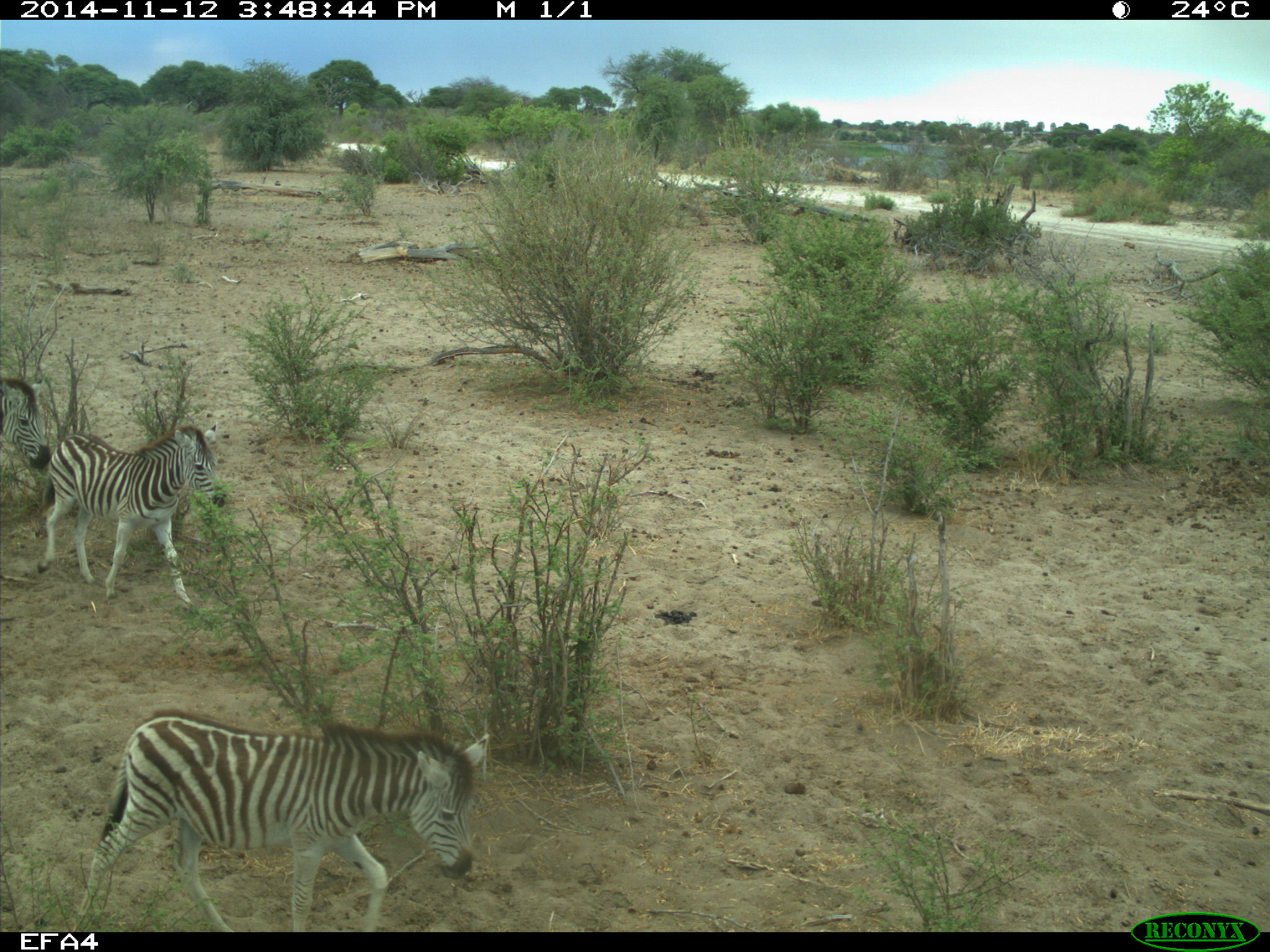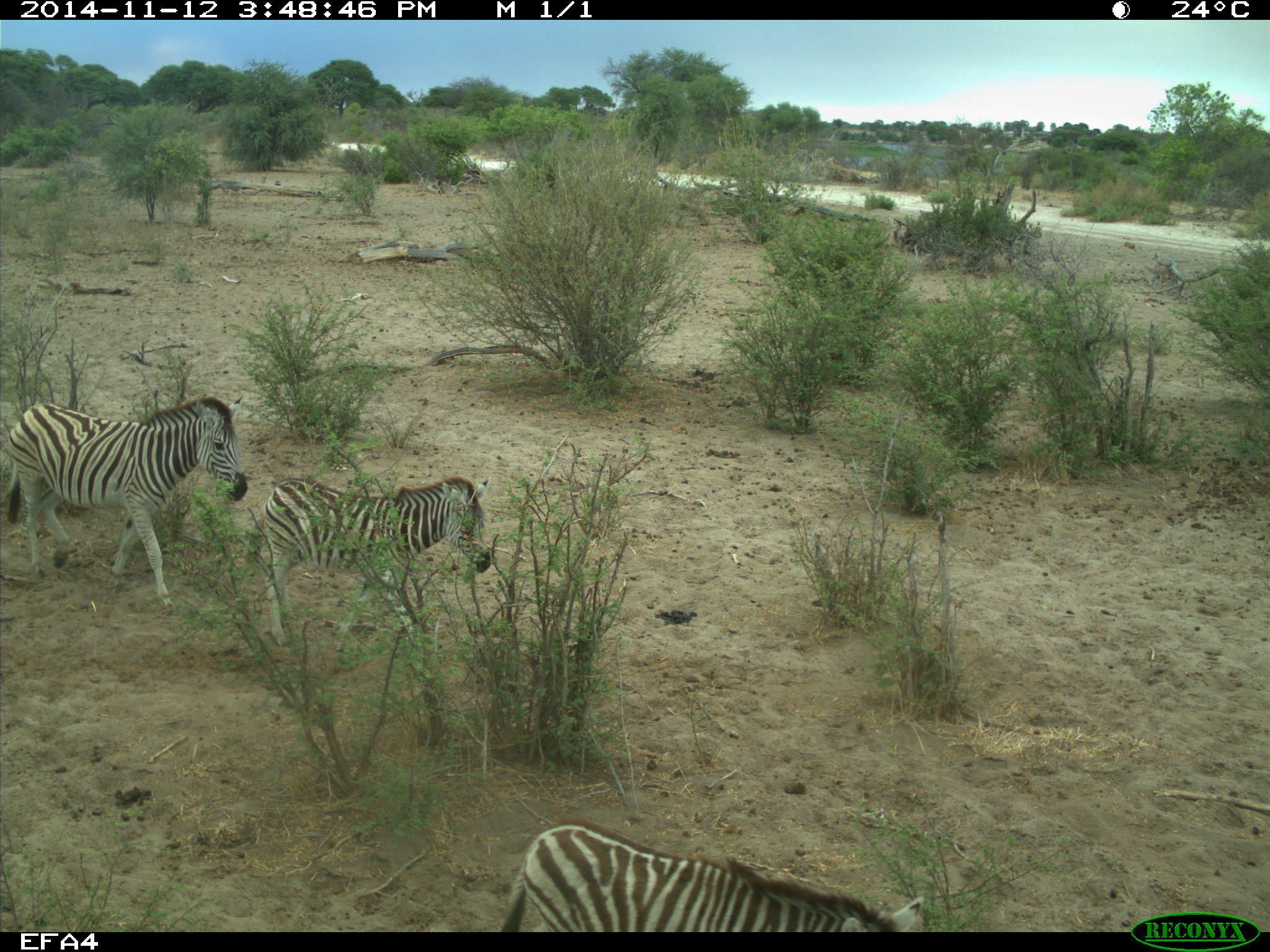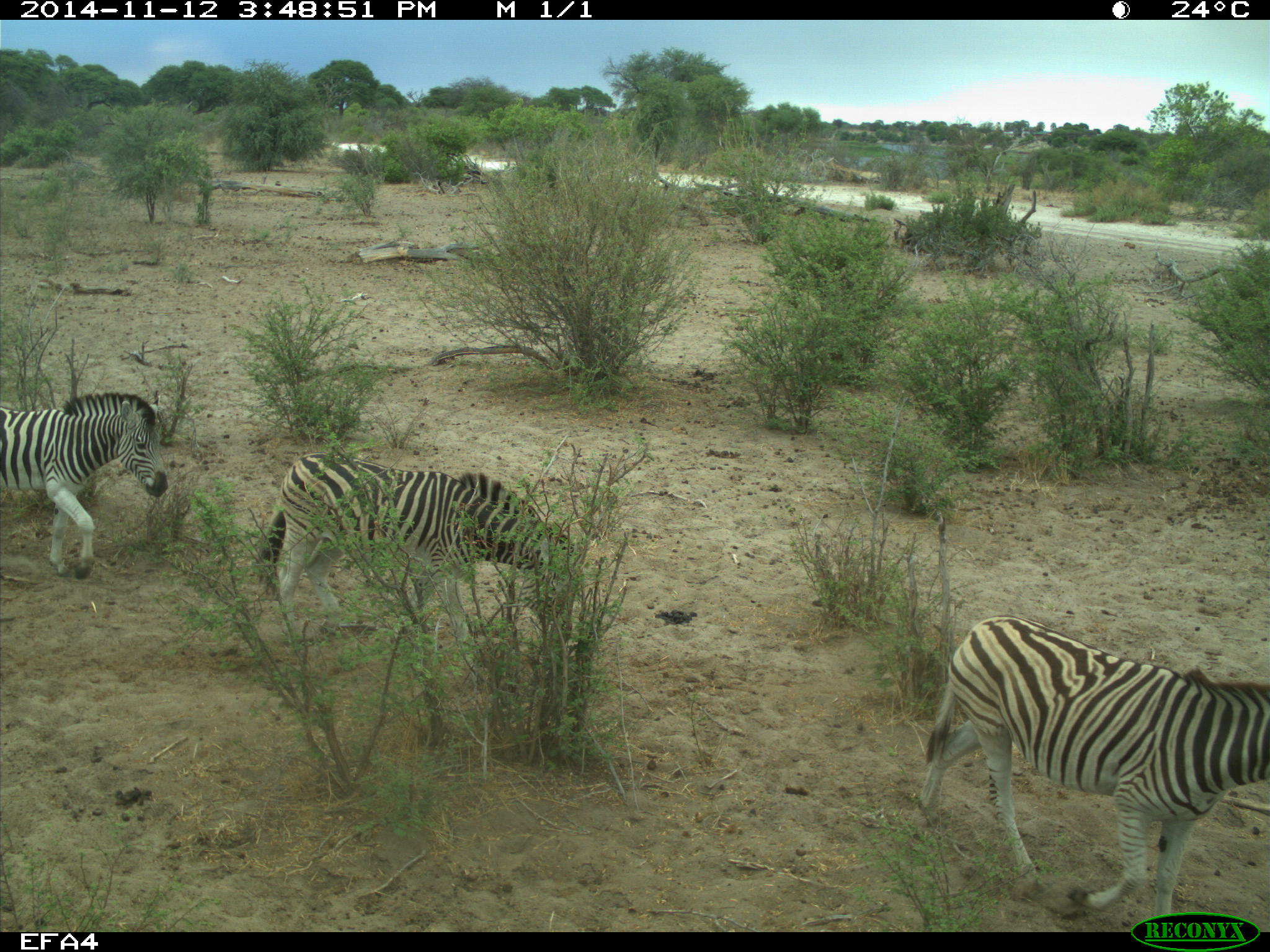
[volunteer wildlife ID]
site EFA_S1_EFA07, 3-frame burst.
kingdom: Animalia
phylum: Chordata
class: Mammalia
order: Perissodactyla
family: Equidae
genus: Equus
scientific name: Equus quagga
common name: plains zebra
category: zebraplains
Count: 4.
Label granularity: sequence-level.